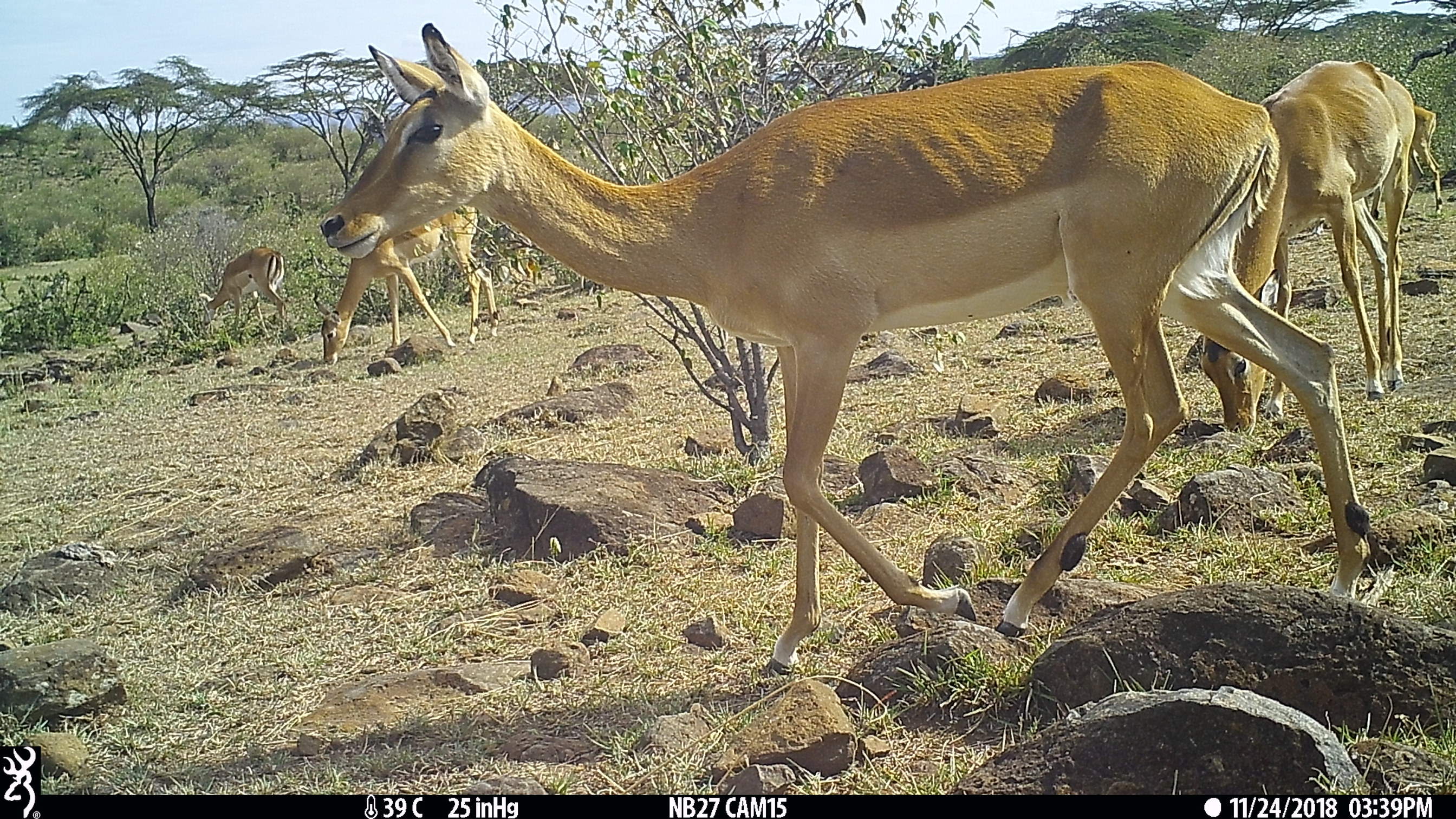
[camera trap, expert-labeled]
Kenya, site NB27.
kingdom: Animalia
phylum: Chordata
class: Mammalia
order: Artiodactyla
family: Bovidae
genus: Aepyceros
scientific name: Aepyceros melampus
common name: impala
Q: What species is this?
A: Impala (Aepyceros melampus).